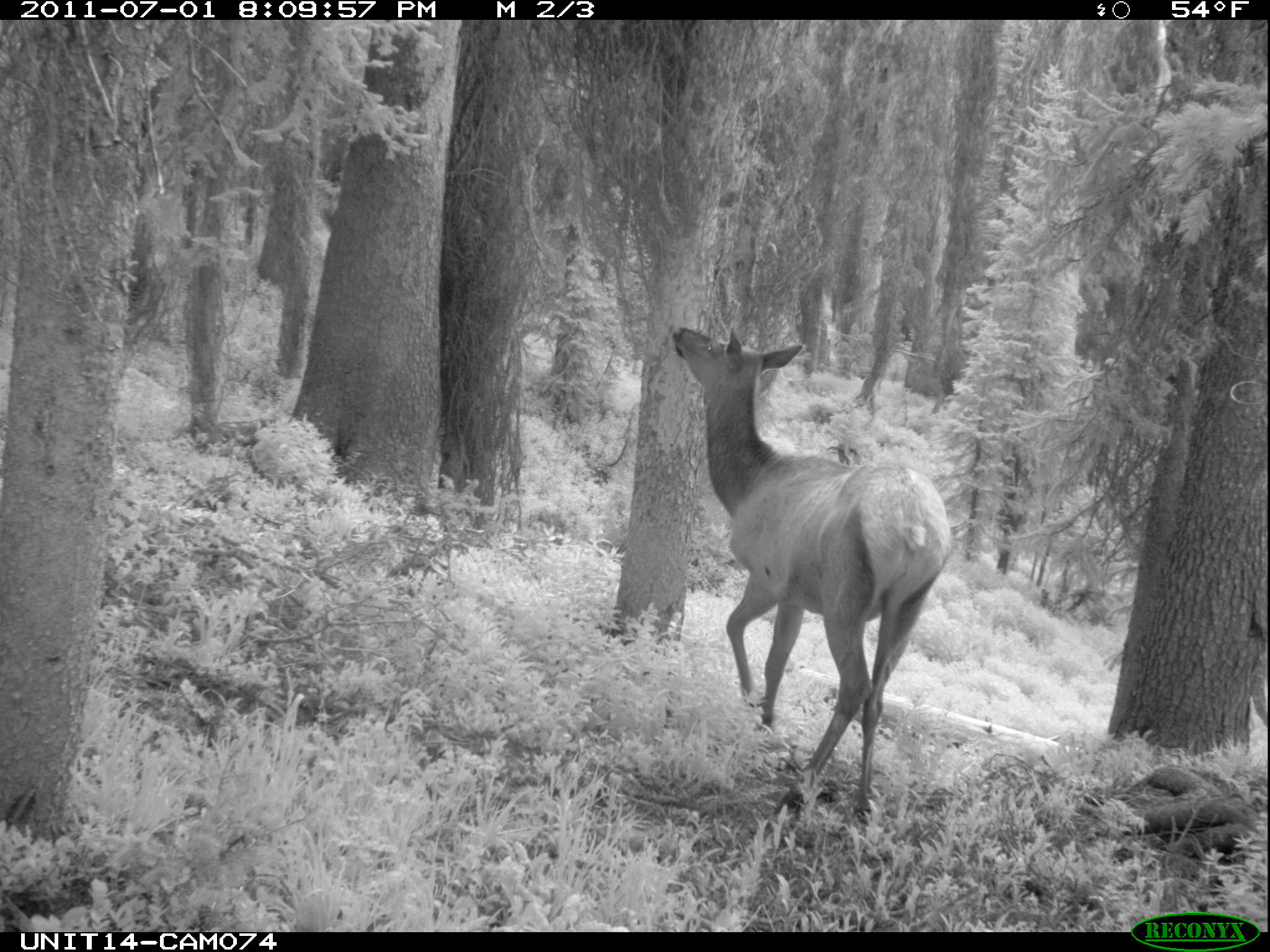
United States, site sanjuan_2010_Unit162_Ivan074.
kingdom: Animalia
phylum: Chordata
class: Mammalia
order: Artiodactyla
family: Cervidae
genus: Cervus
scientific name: Cervus elaphus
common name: red deer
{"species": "Cervus elaphus (red deer)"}